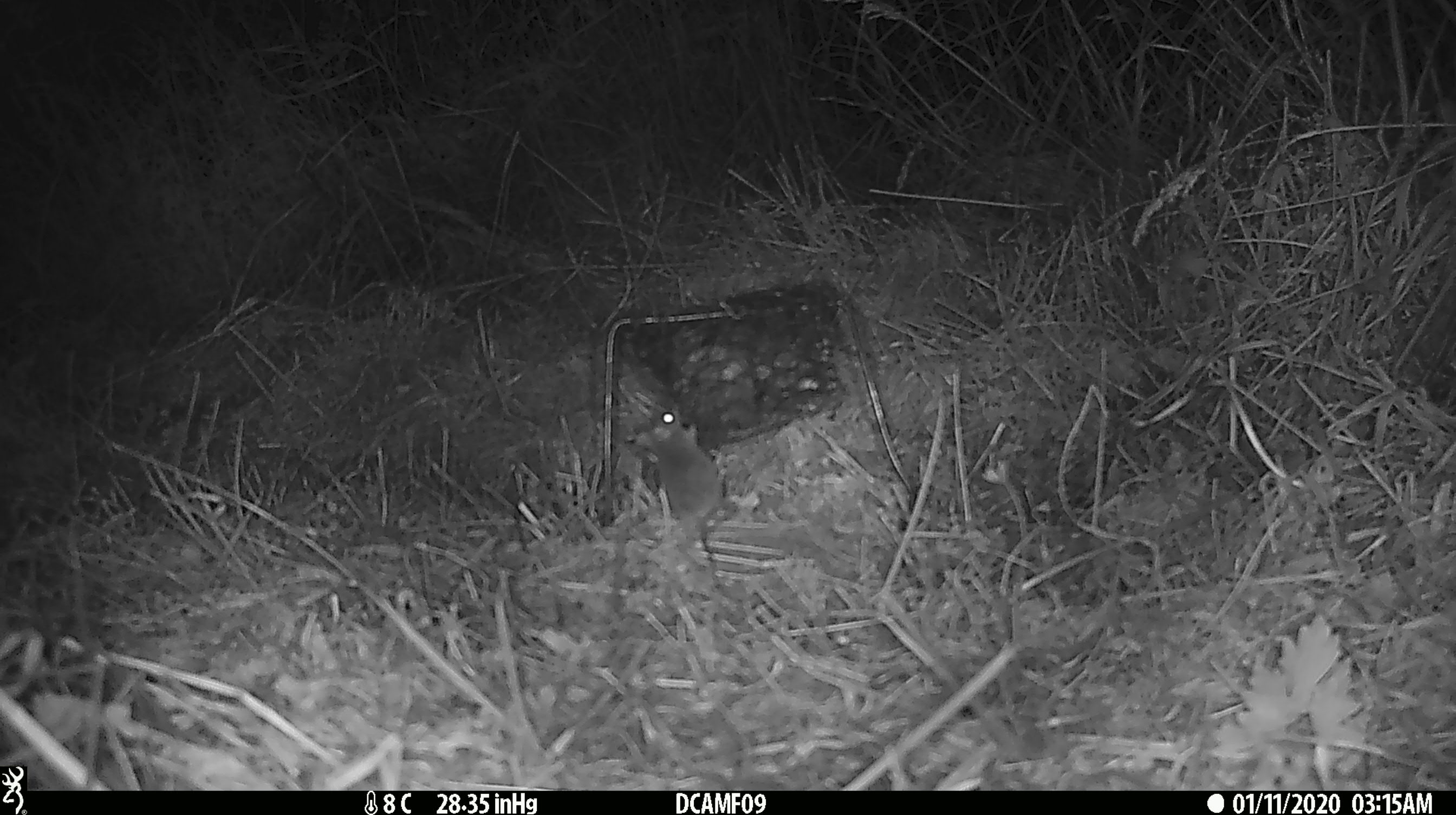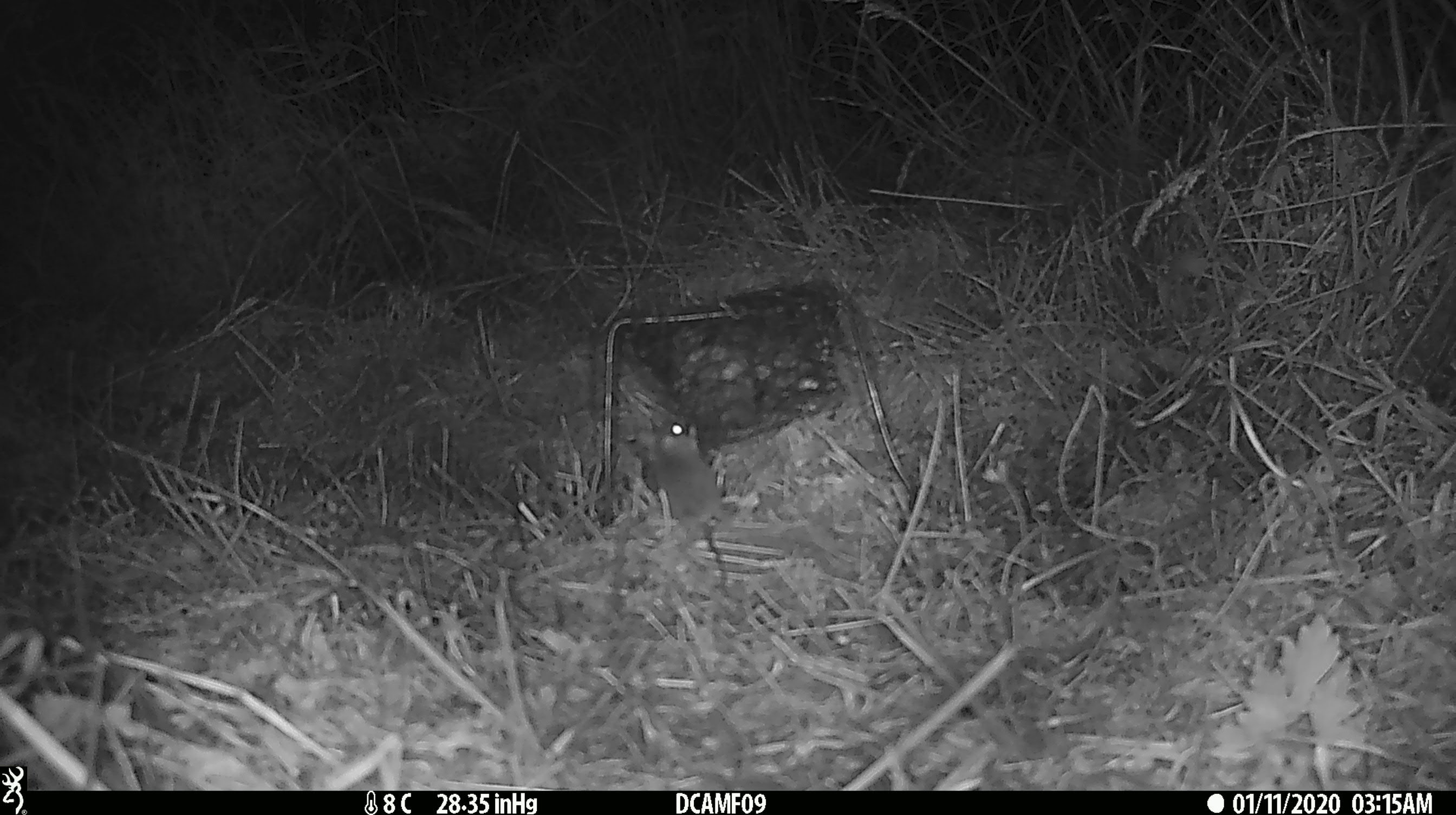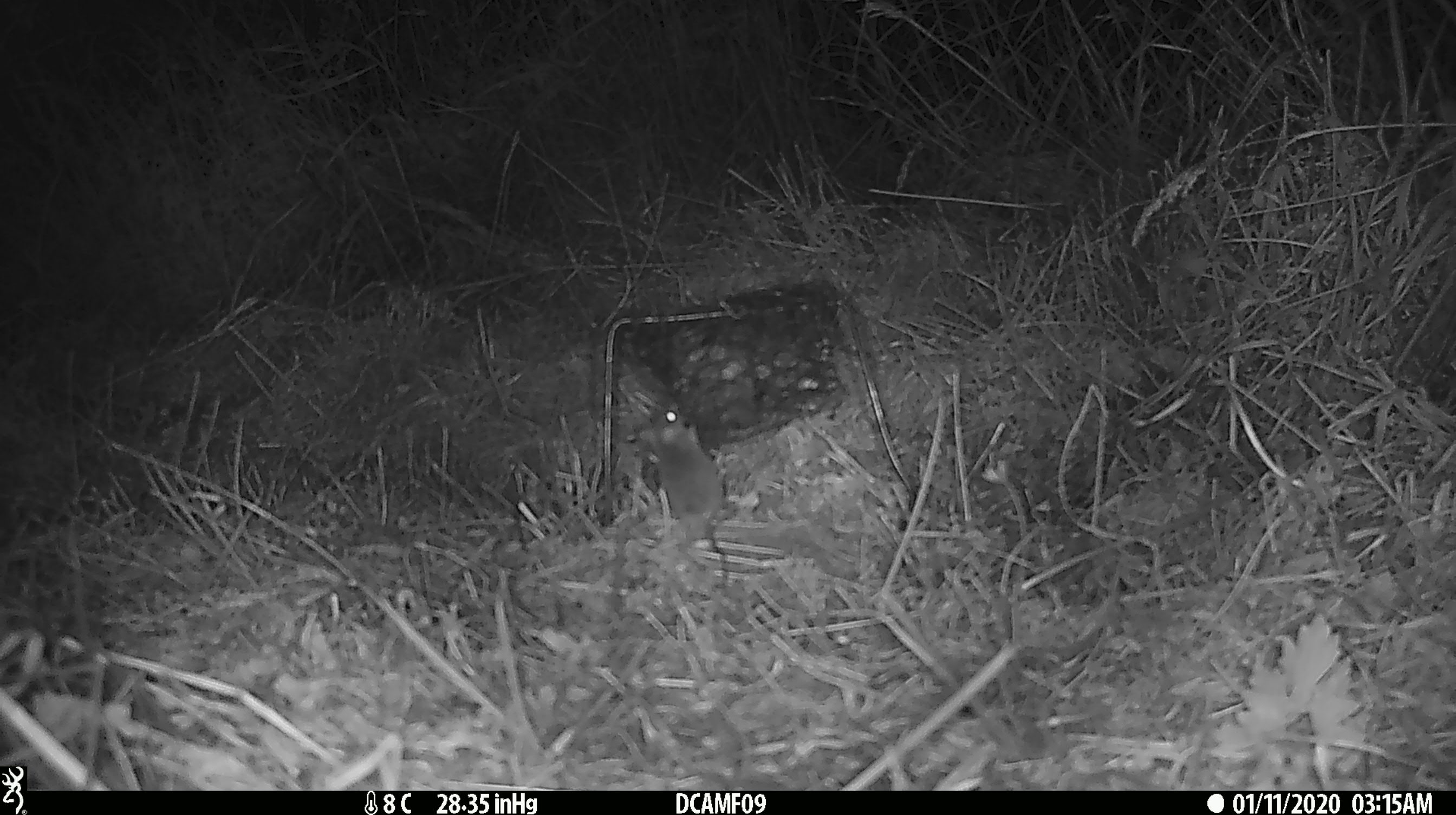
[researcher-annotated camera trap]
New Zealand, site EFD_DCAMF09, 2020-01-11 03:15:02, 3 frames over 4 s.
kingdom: Animalia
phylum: Chordata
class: Mammalia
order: Rodentia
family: Muridae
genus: Mus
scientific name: Mus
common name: mouse